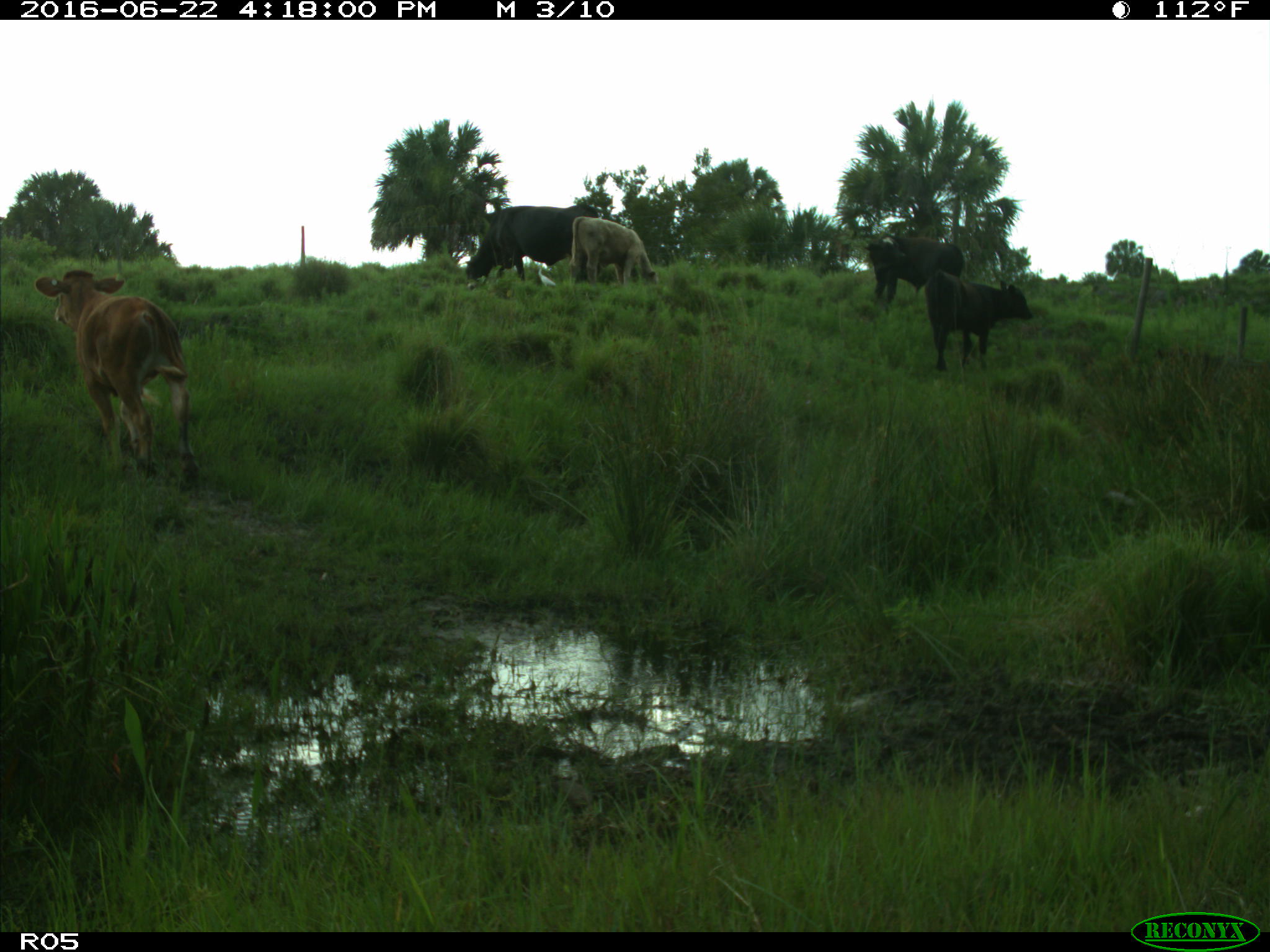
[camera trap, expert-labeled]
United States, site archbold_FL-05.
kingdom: Animalia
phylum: Chordata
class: Mammalia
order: Artiodactyla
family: Bovidae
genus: Bos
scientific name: Bos taurus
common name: domestic cow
Bos taurus (domestic cow).